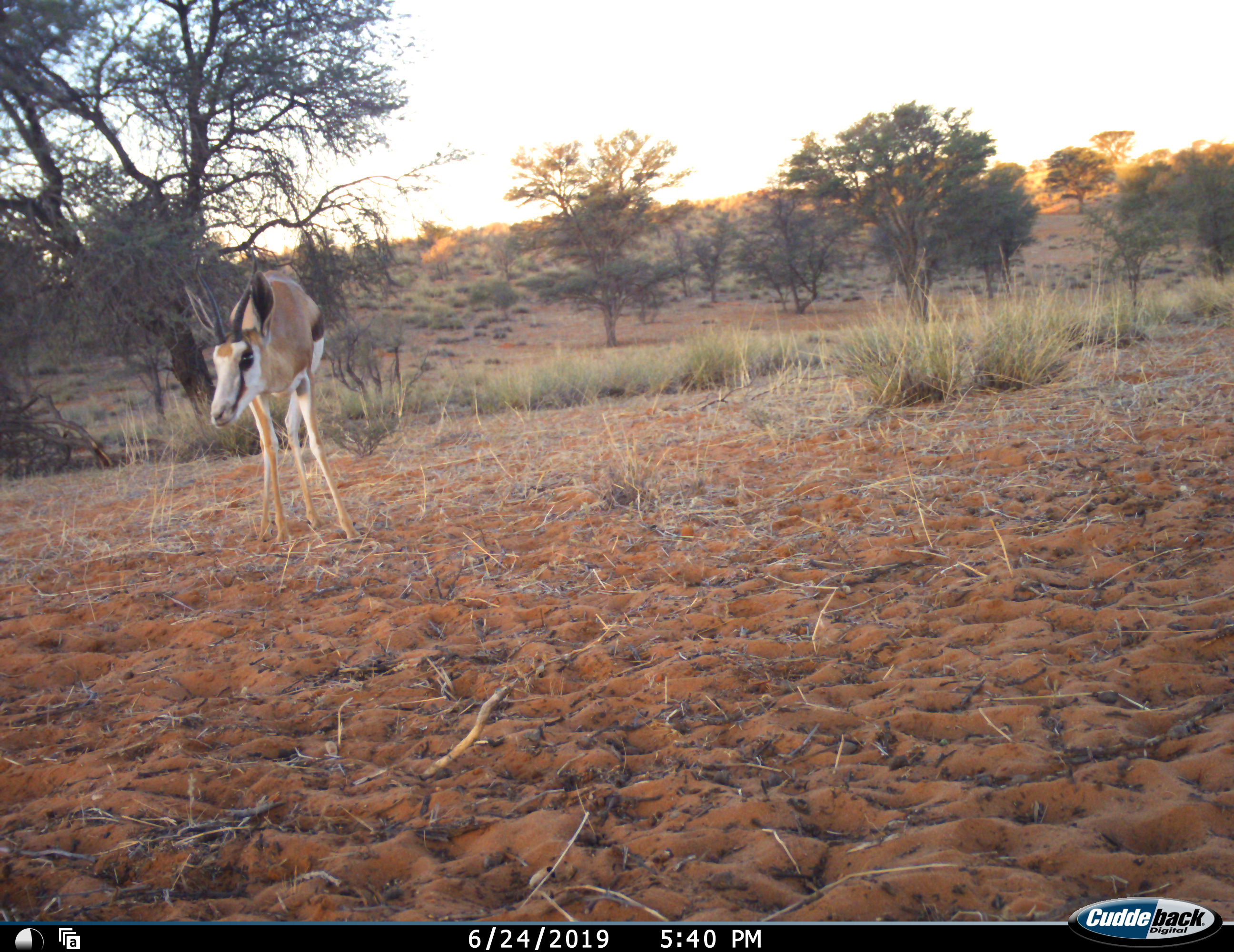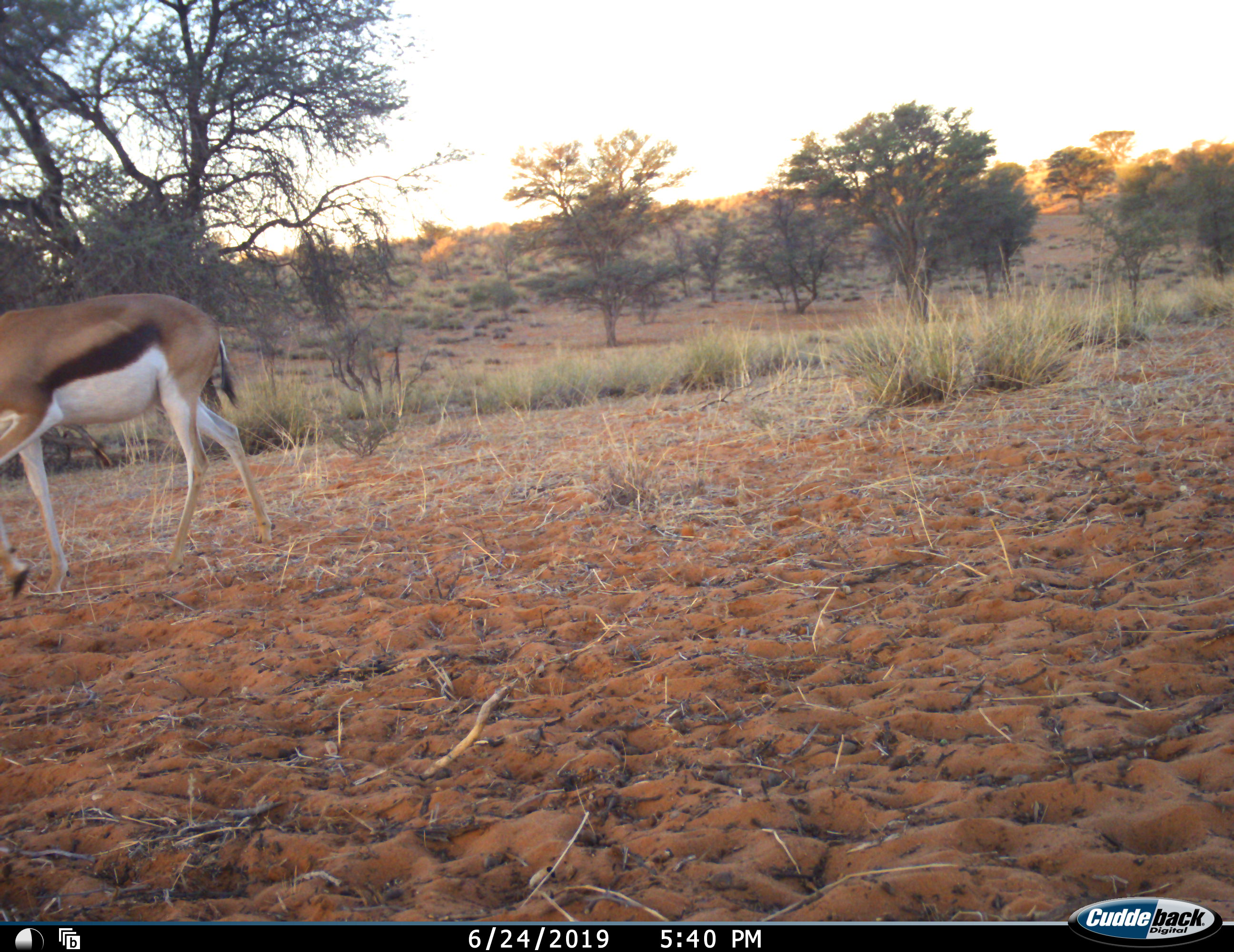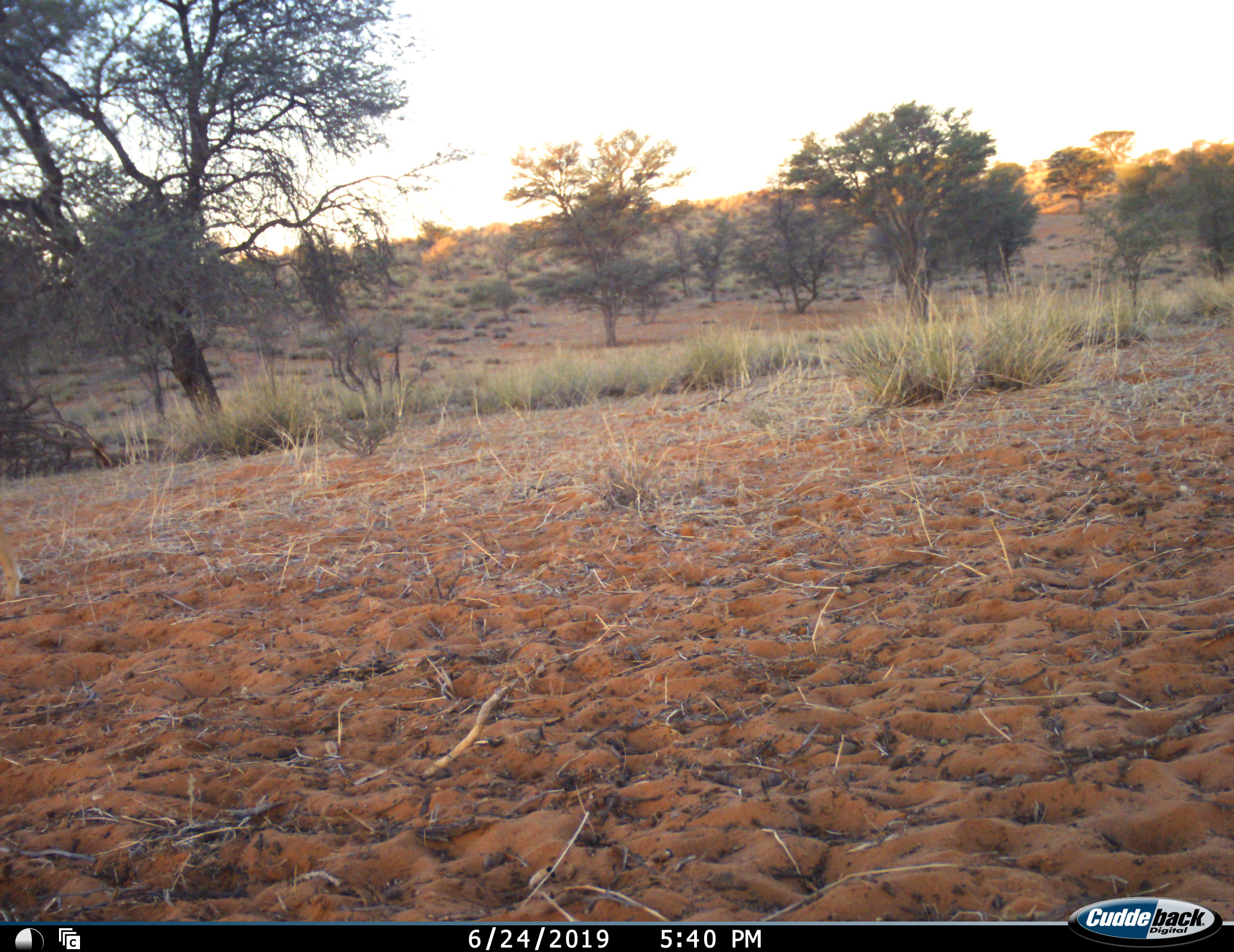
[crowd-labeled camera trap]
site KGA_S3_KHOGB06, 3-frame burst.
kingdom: Animalia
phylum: Chordata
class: Mammalia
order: Artiodactyla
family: Bovidae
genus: Antidorcas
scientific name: Antidorcas marsupialis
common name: springbok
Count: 1.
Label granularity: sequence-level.